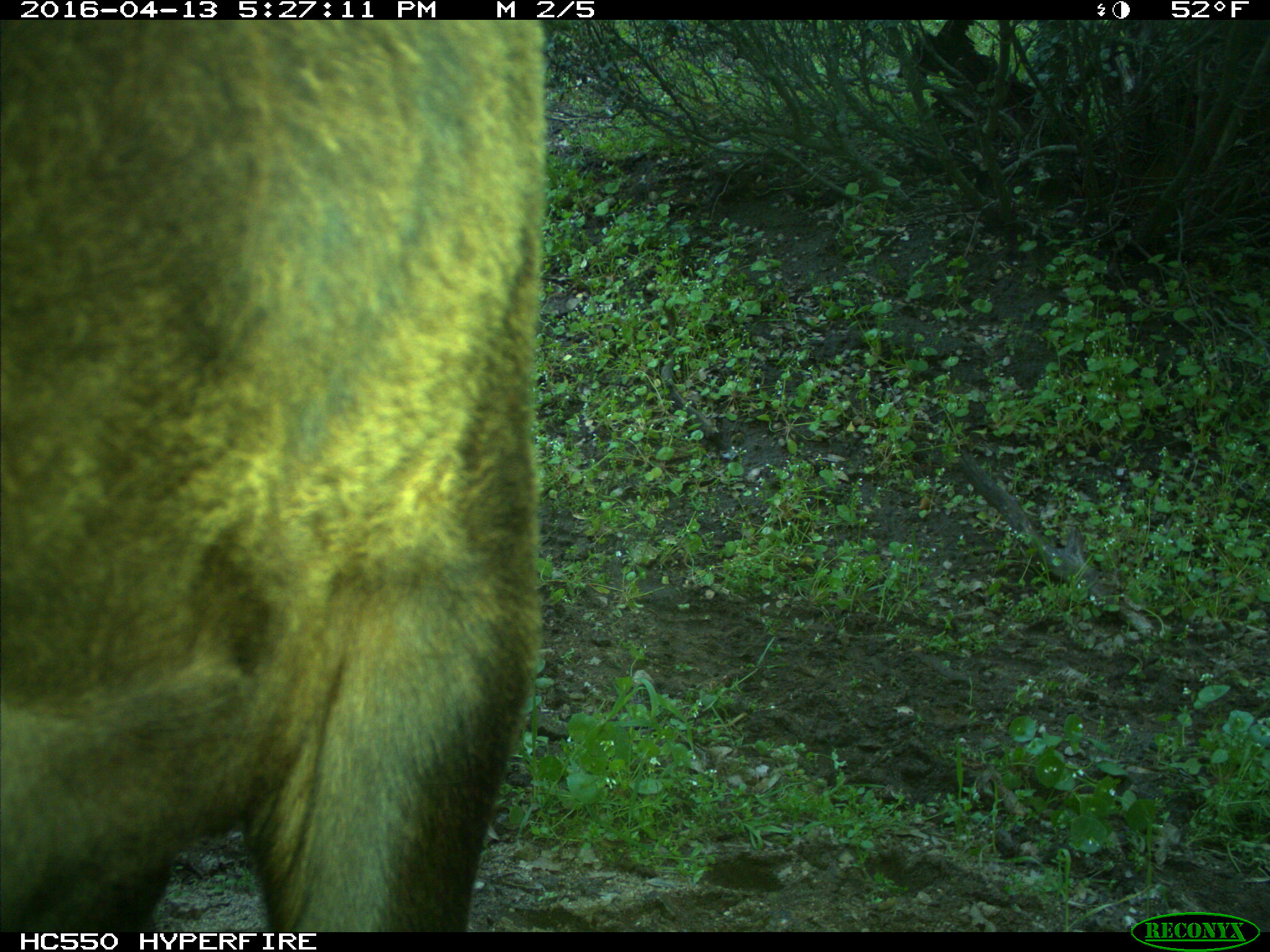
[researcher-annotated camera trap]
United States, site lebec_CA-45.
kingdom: Animalia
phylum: Chordata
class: Mammalia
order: Artiodactyla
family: Bovidae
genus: Bos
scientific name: Bos taurus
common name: domestic cow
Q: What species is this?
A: Bos taurus (domestic cow).